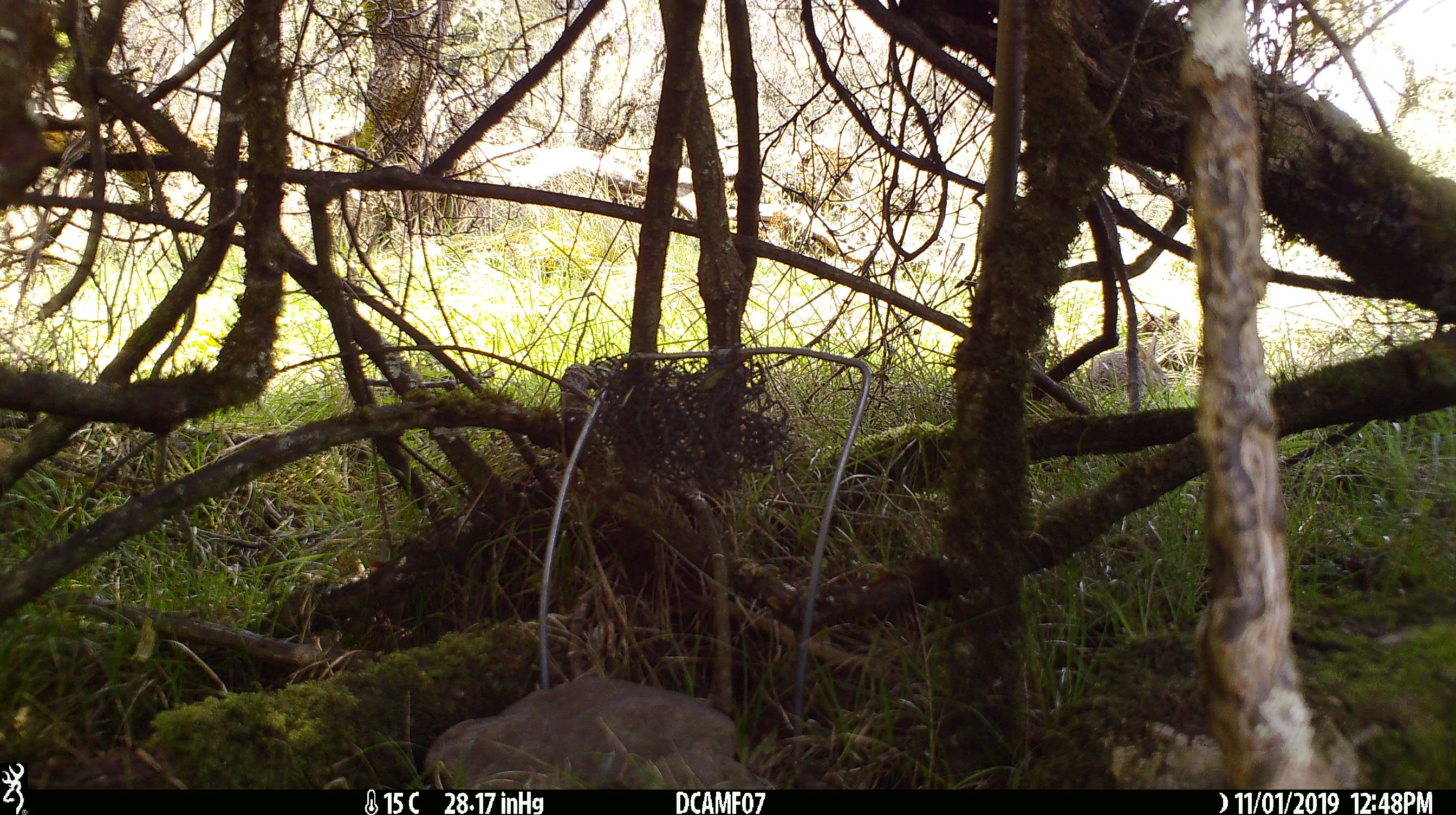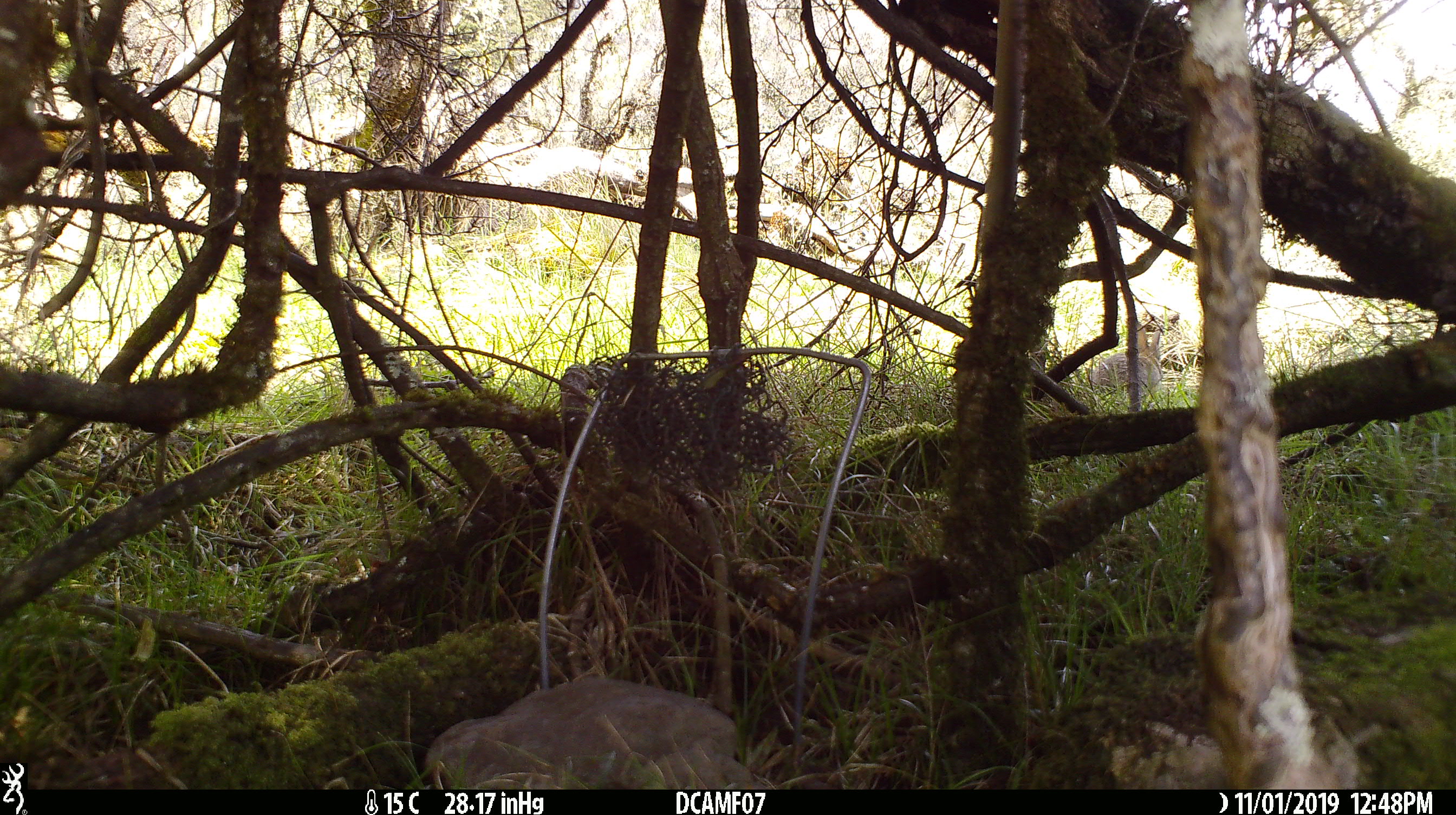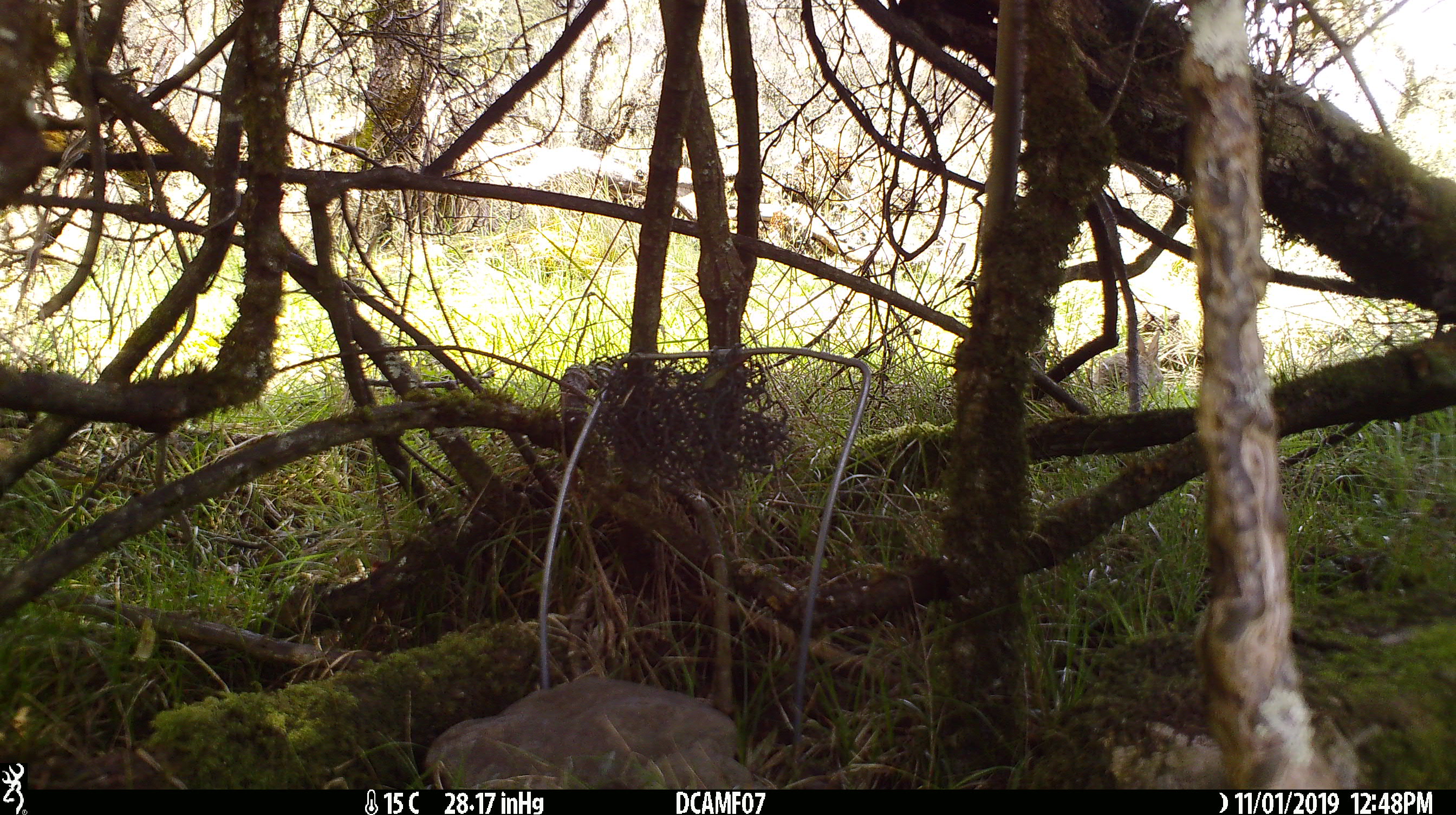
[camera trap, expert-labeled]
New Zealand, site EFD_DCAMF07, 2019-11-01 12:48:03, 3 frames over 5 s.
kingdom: Animalia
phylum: Chordata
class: Mammalia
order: Lagomorpha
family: Leporidae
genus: Oryctolagus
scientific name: Oryctolagus cuniculus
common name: european rabbit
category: rabbit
Rabbit (european rabbit) (Oryctolagus cuniculus).